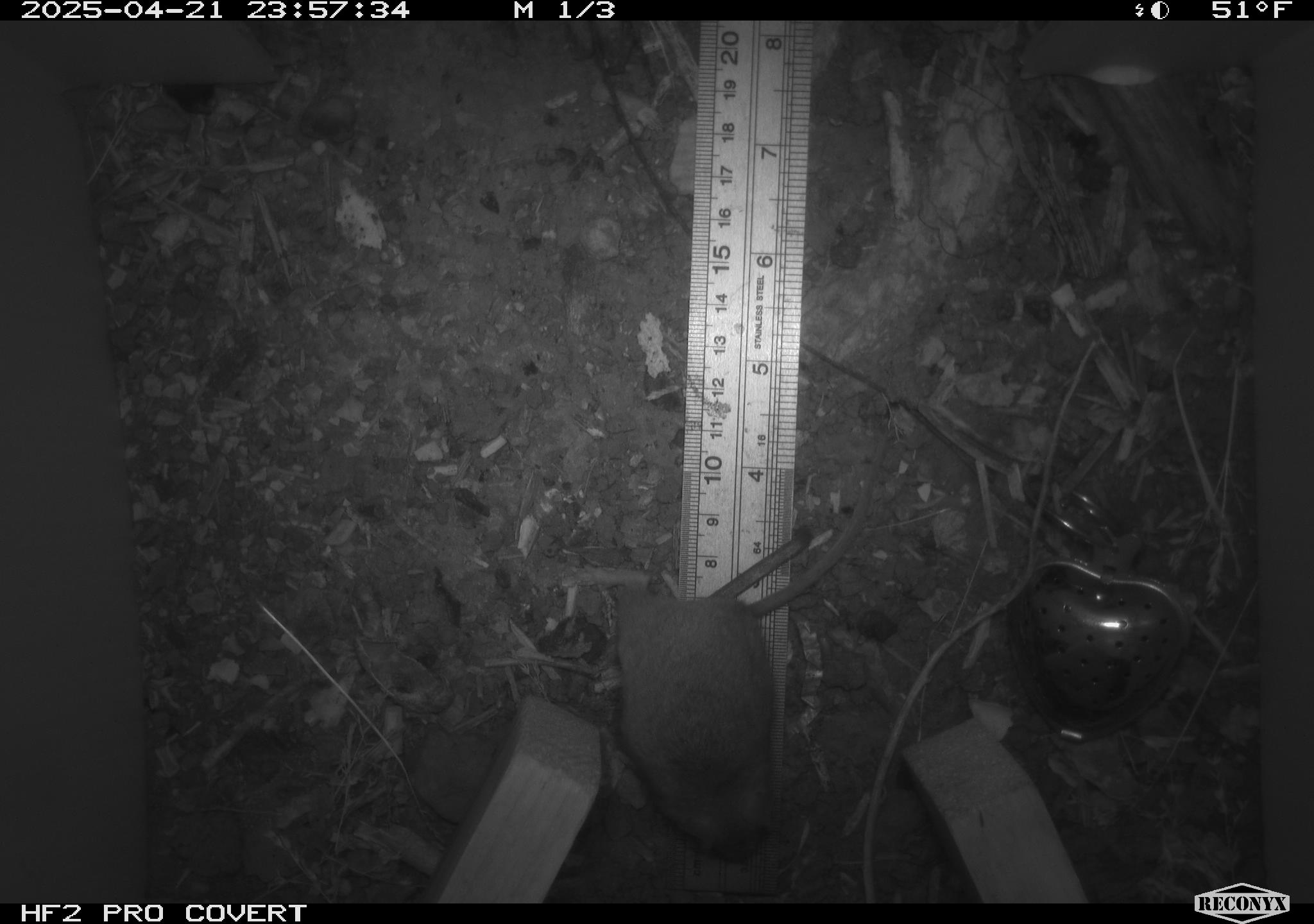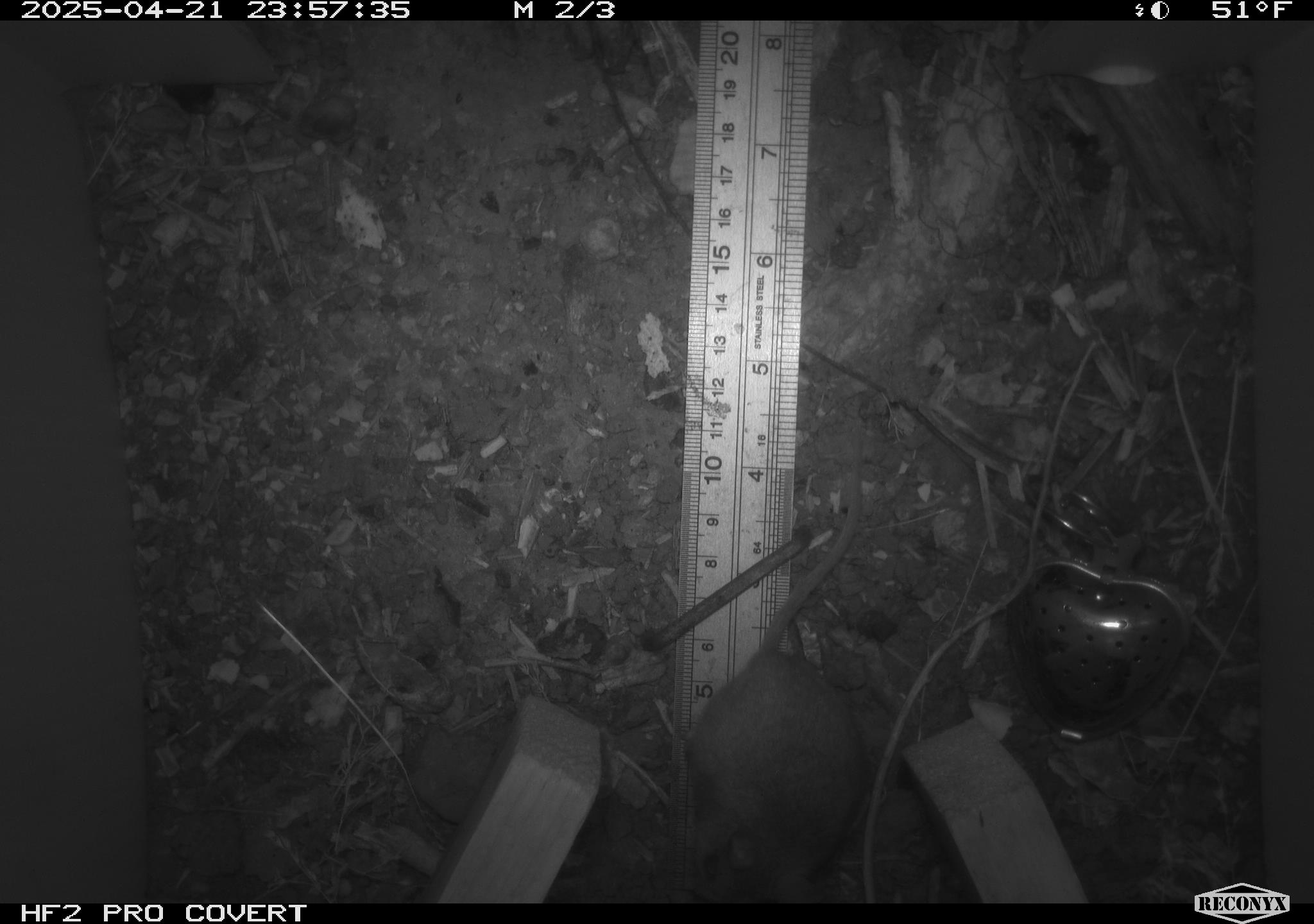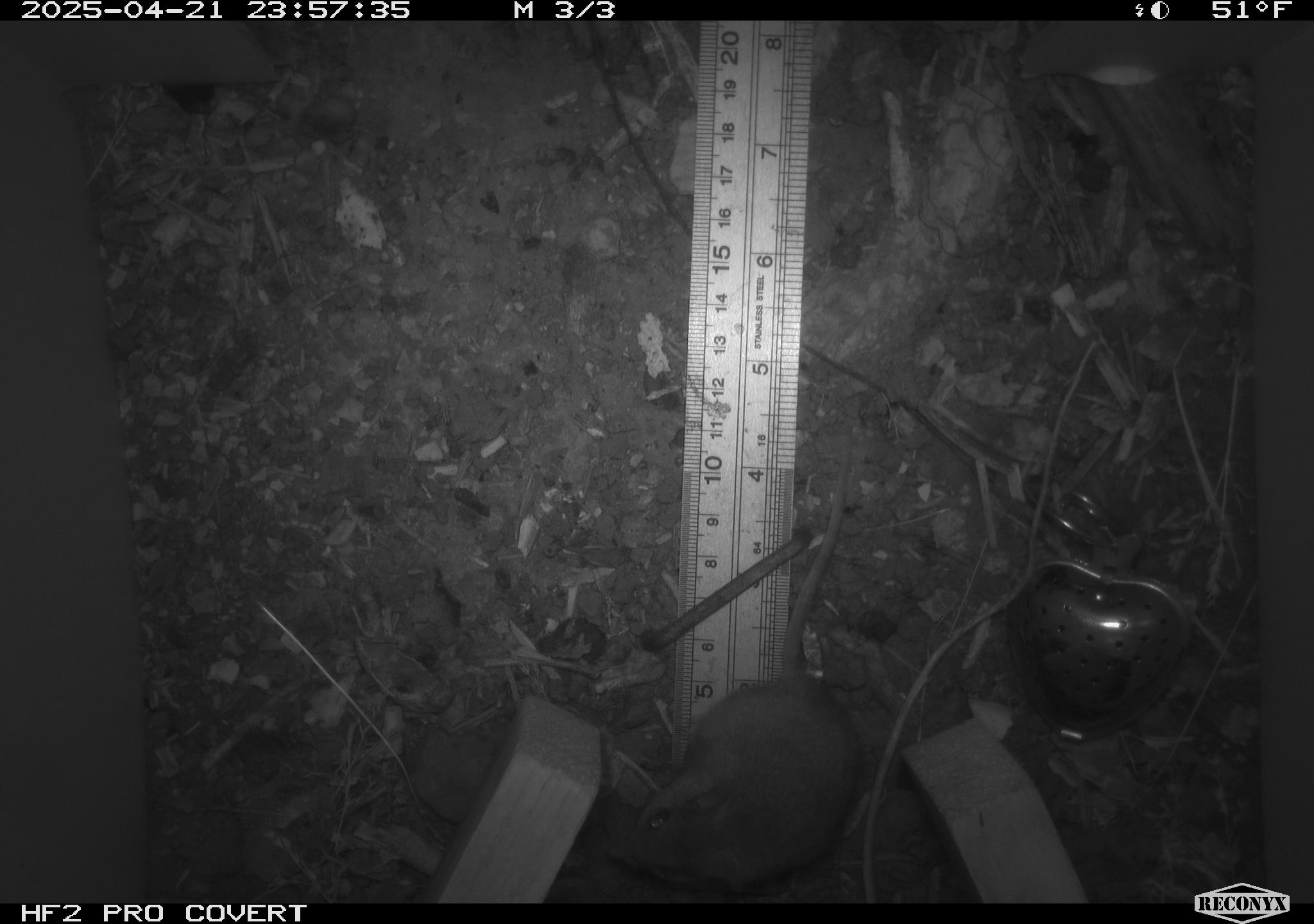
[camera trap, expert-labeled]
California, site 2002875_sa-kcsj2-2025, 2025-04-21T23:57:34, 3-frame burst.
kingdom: Animalia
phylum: Chordata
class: Mammalia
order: Rodentia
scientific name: Rodentia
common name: rodent